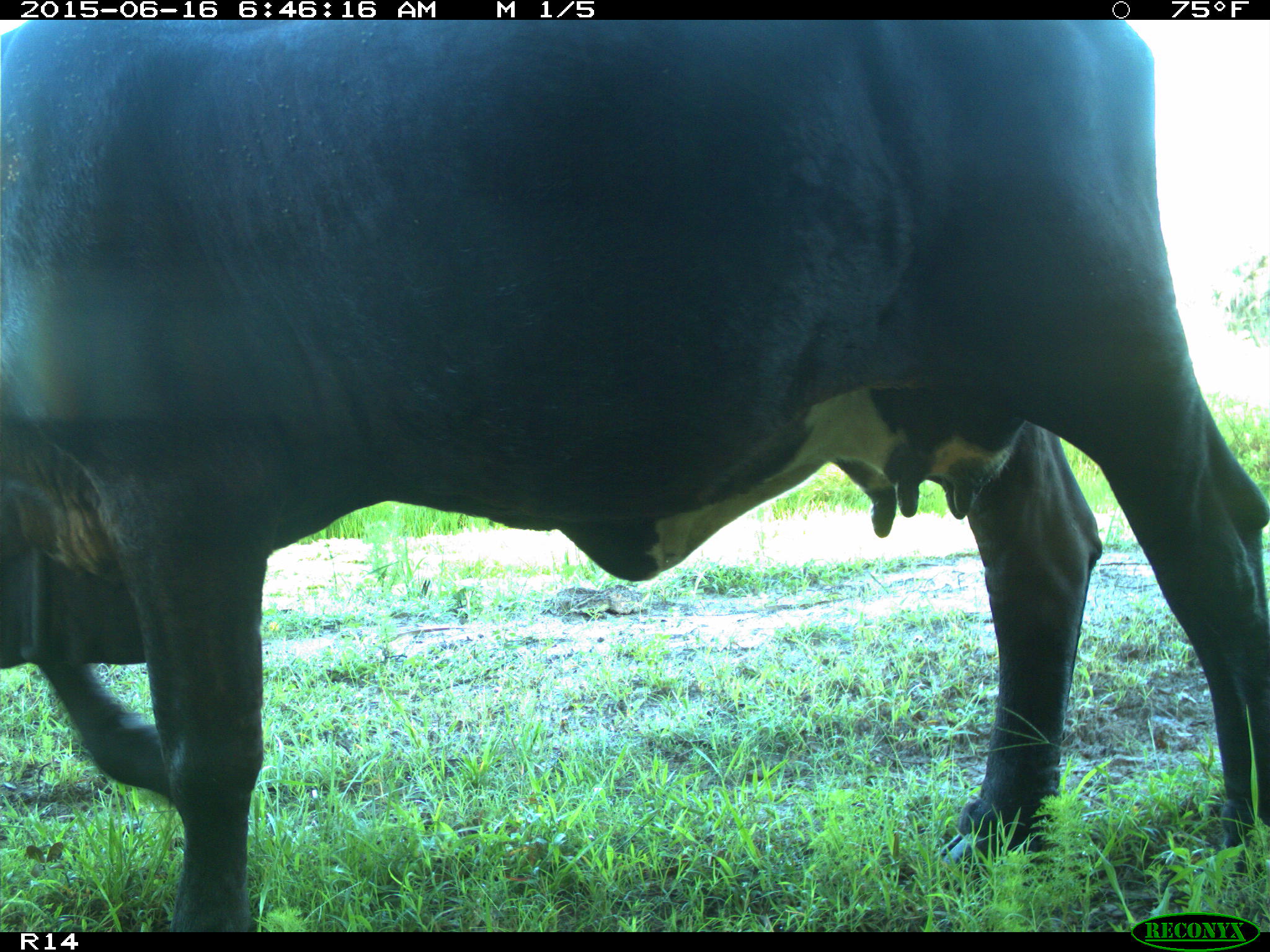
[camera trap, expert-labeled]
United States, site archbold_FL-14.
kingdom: Animalia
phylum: Chordata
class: Mammalia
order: Artiodactyla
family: Bovidae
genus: Bos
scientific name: Bos taurus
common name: domestic cow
Bos taurus (domestic cow).